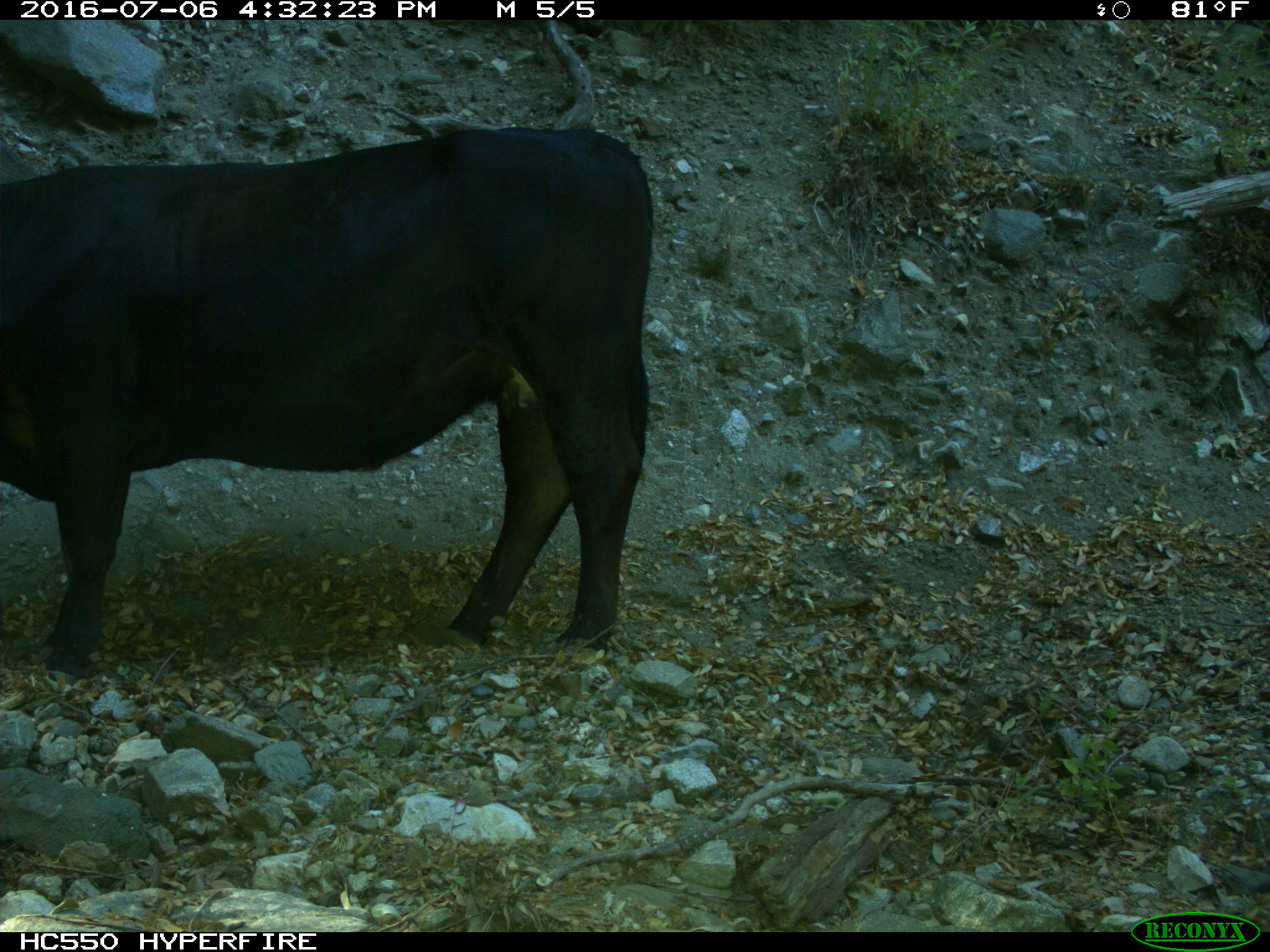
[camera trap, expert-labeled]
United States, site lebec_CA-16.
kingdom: Animalia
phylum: Chordata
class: Mammalia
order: Artiodactyla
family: Bovidae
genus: Bos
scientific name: Bos taurus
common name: domestic cow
Bos taurus (domestic cow).